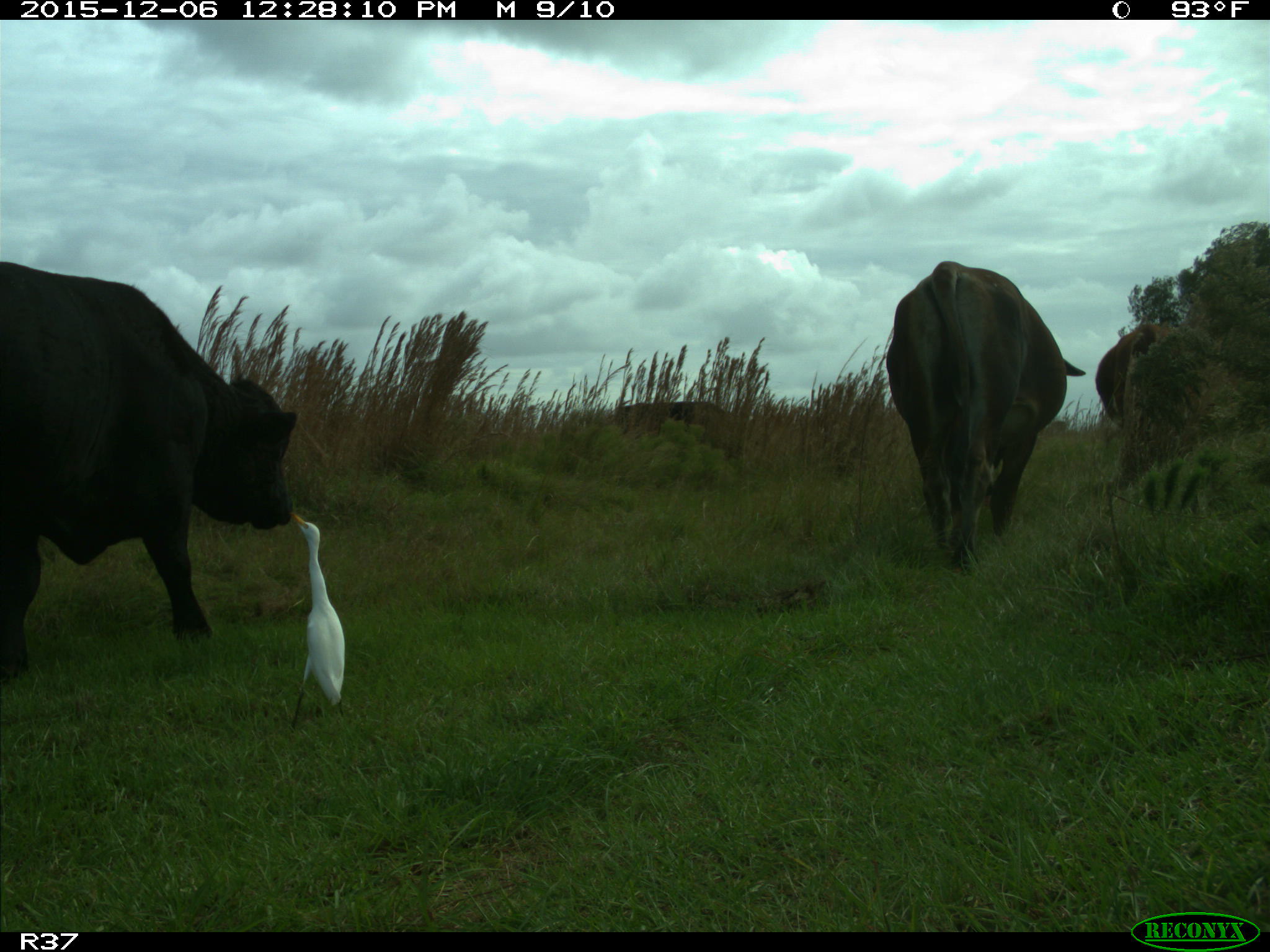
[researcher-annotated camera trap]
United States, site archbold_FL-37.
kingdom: Animalia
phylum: Chordata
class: Mammalia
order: Artiodactyla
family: Bovidae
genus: Bos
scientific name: Bos taurus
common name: domestic cow